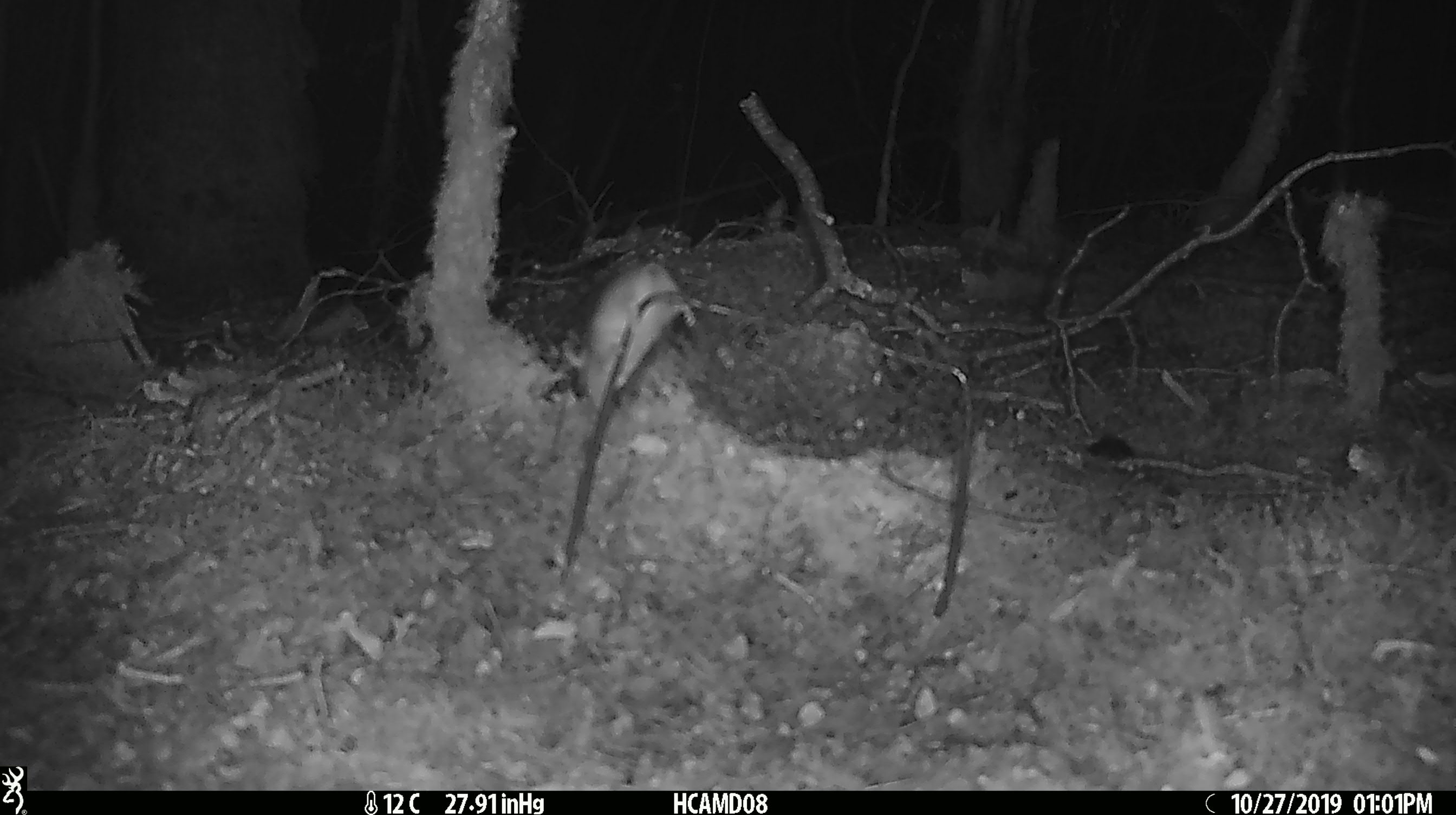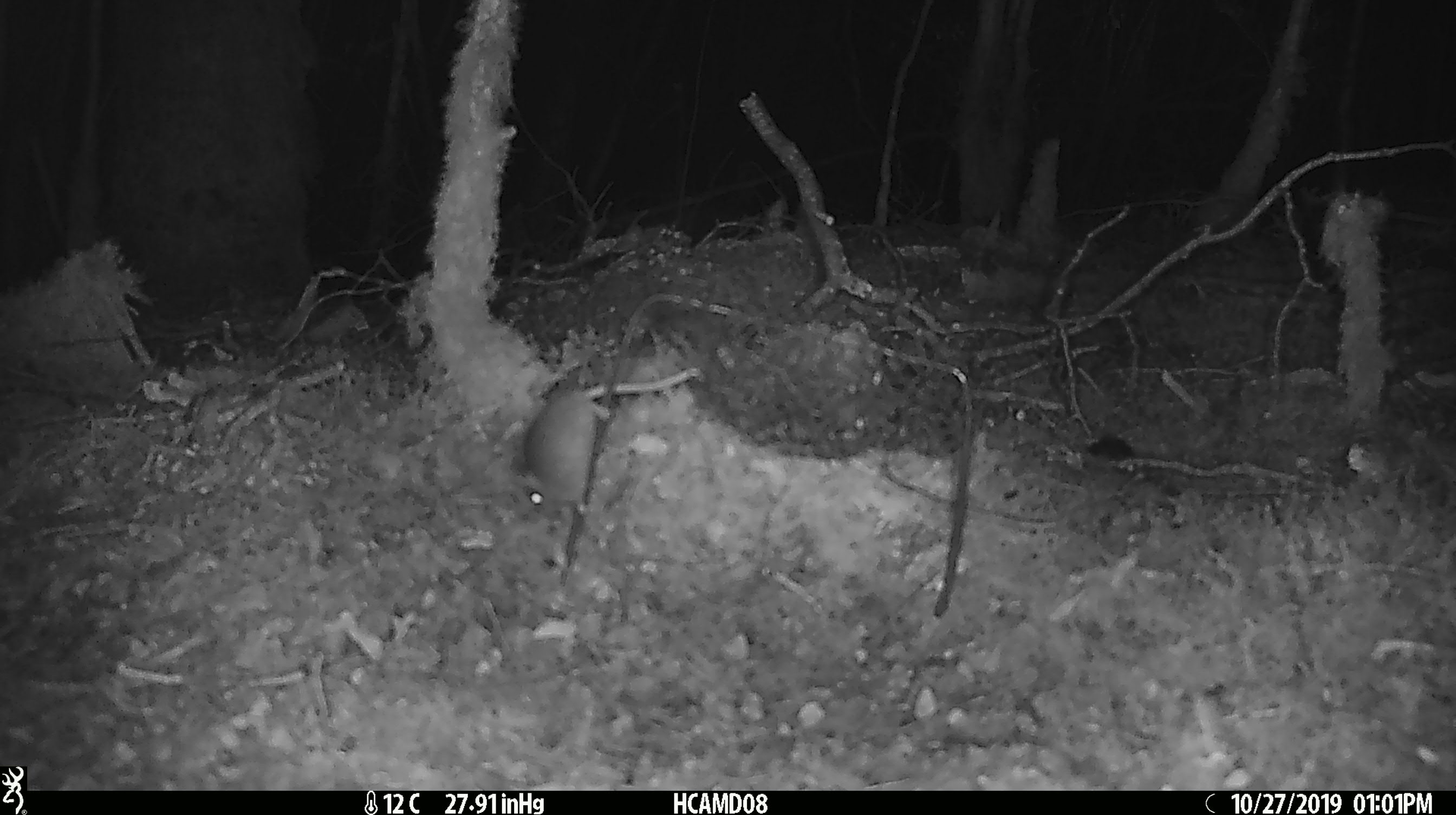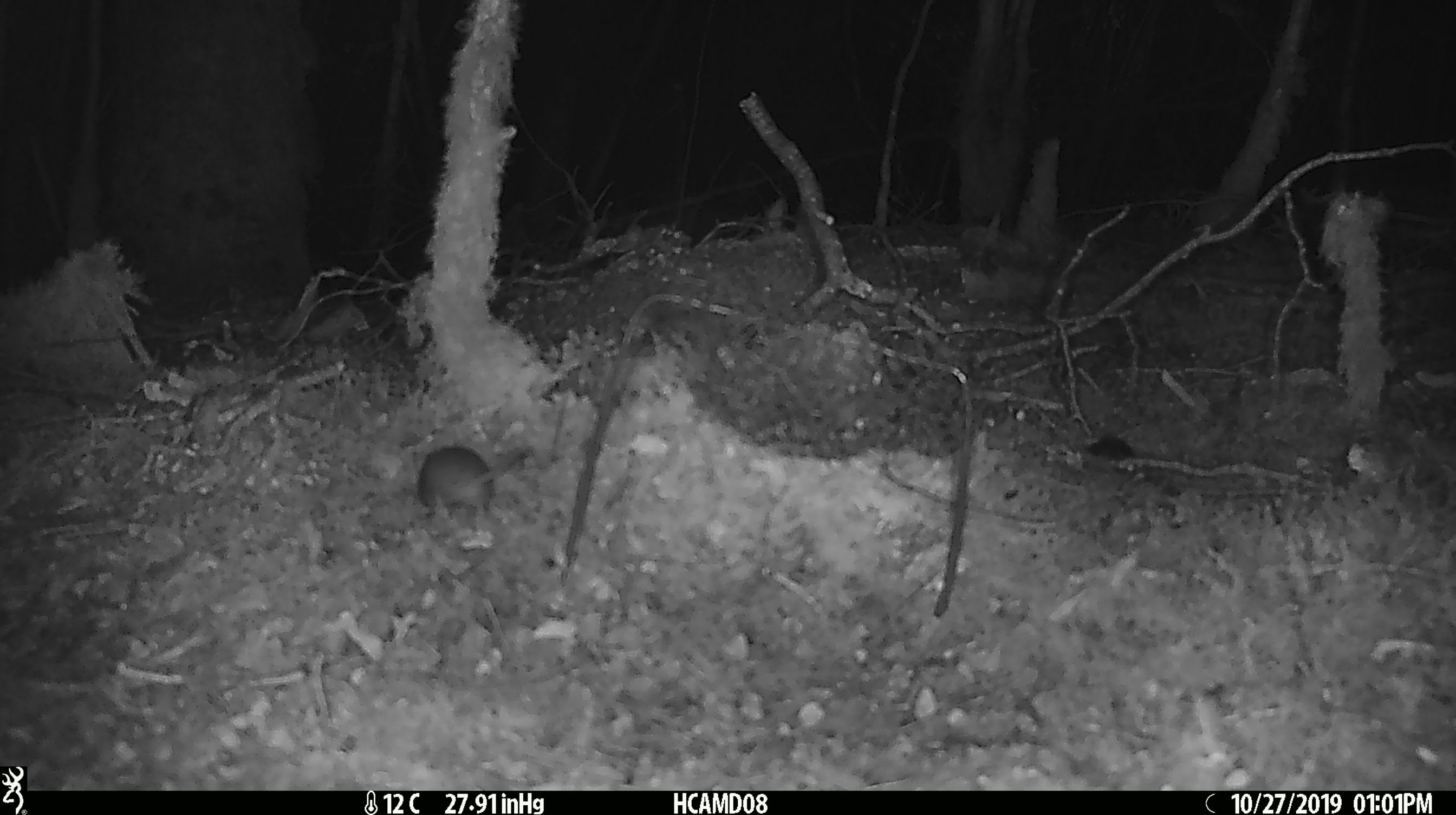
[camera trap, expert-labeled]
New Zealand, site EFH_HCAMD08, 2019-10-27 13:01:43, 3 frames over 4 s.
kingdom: Animalia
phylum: Chordata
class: Mammalia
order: Rodentia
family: Muridae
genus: Mus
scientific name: Mus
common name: mouse